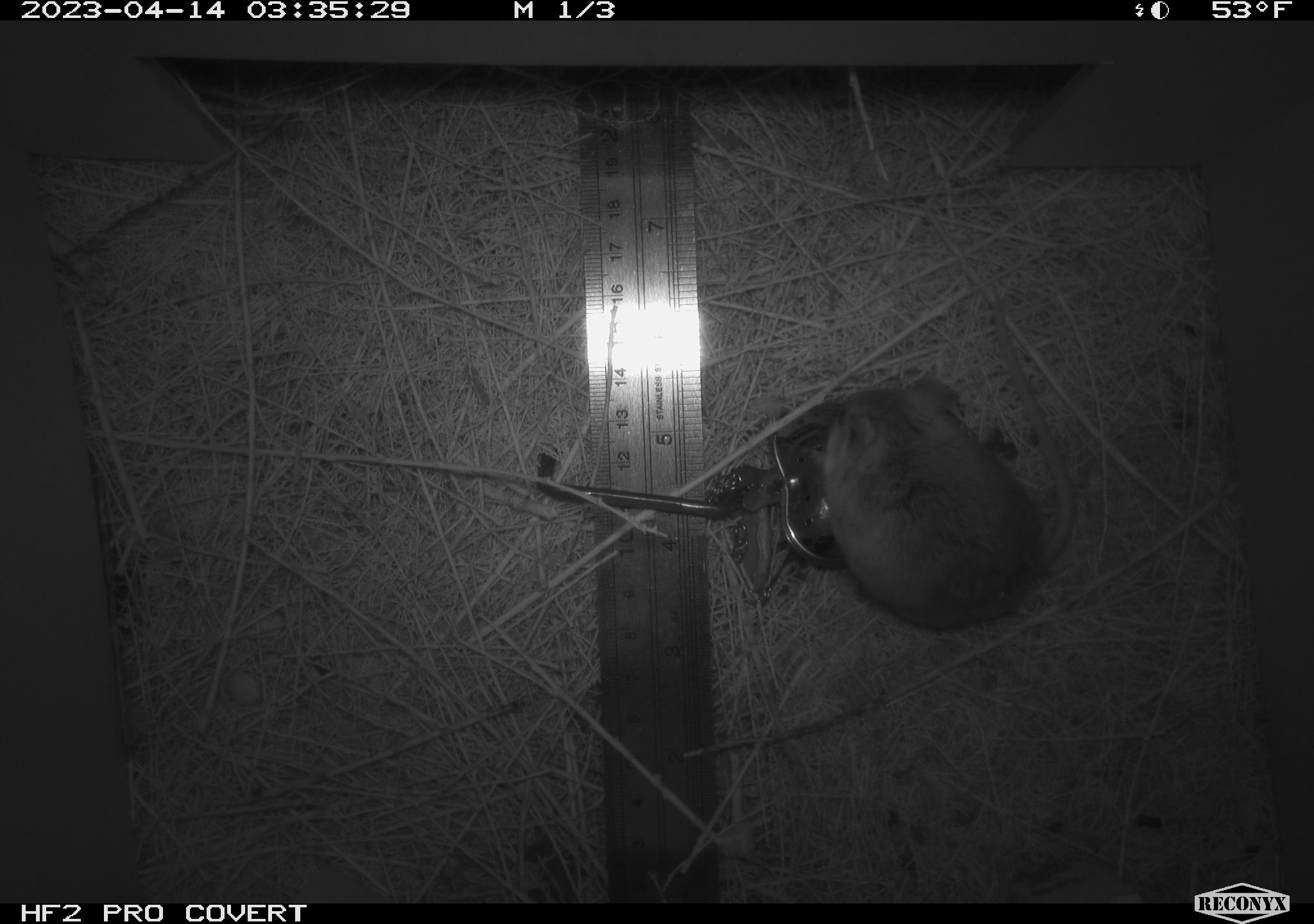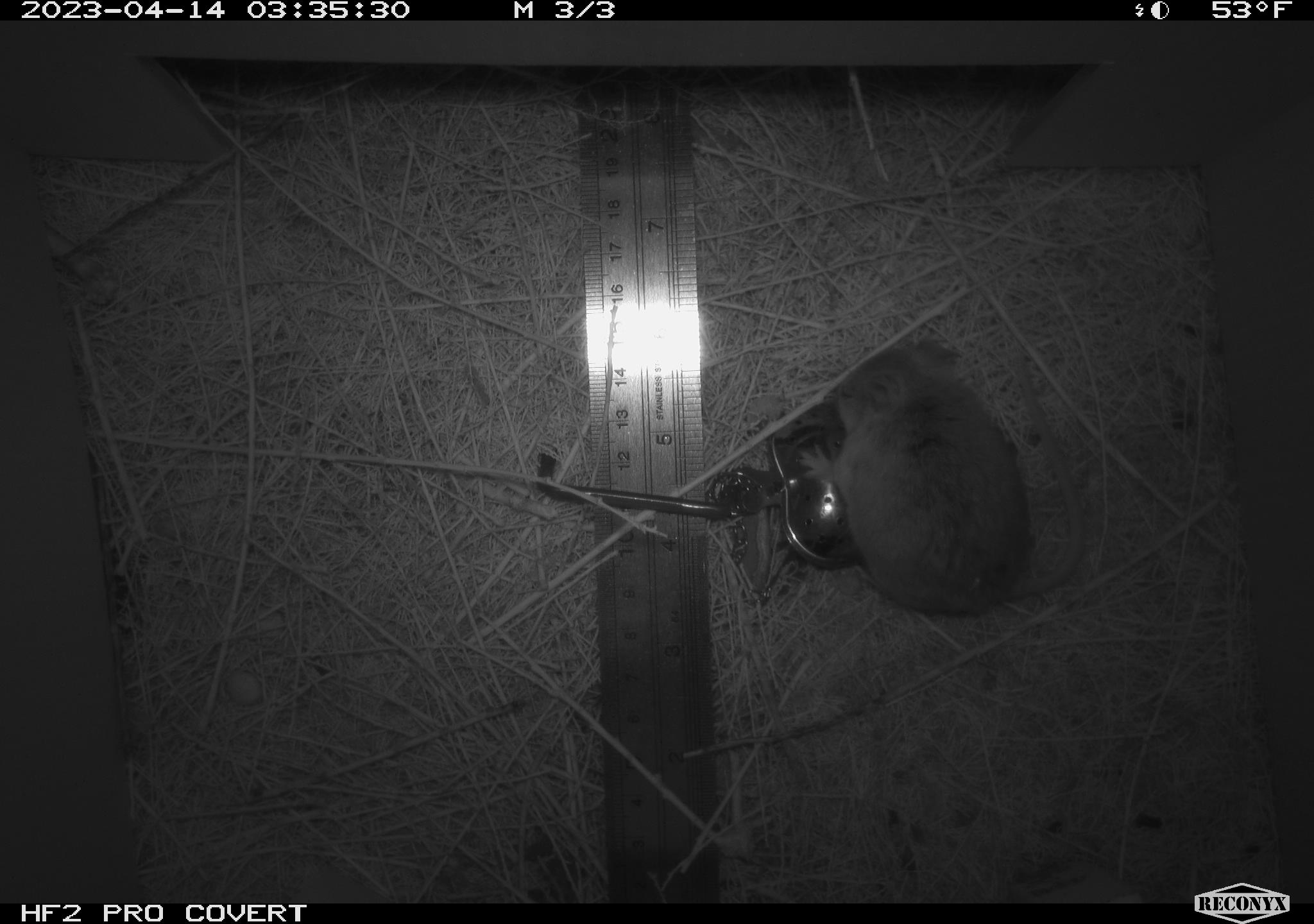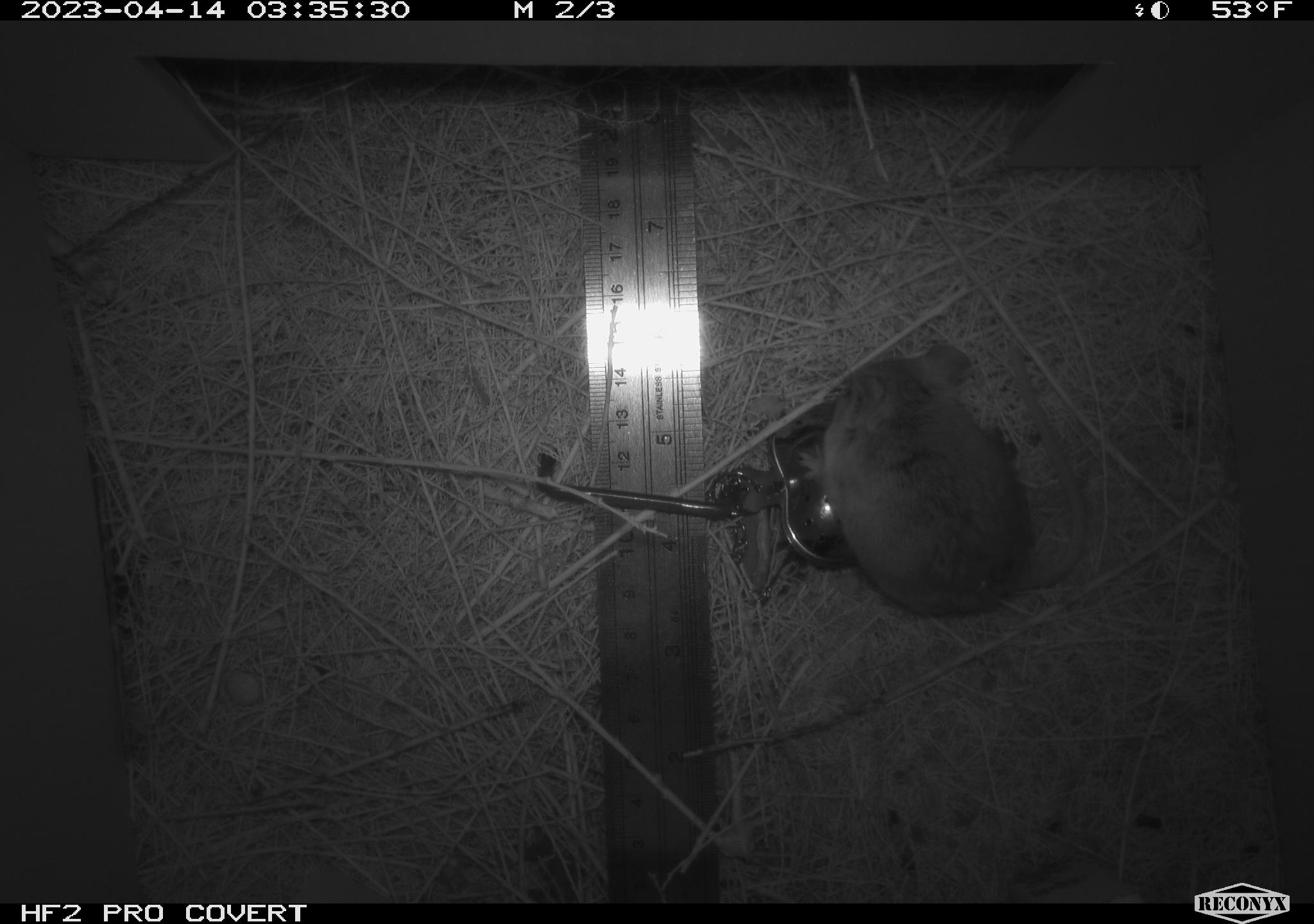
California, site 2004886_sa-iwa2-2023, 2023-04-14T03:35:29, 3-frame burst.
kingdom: Animalia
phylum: Chordata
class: Mammalia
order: Rodentia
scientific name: Rodentia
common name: mouse species